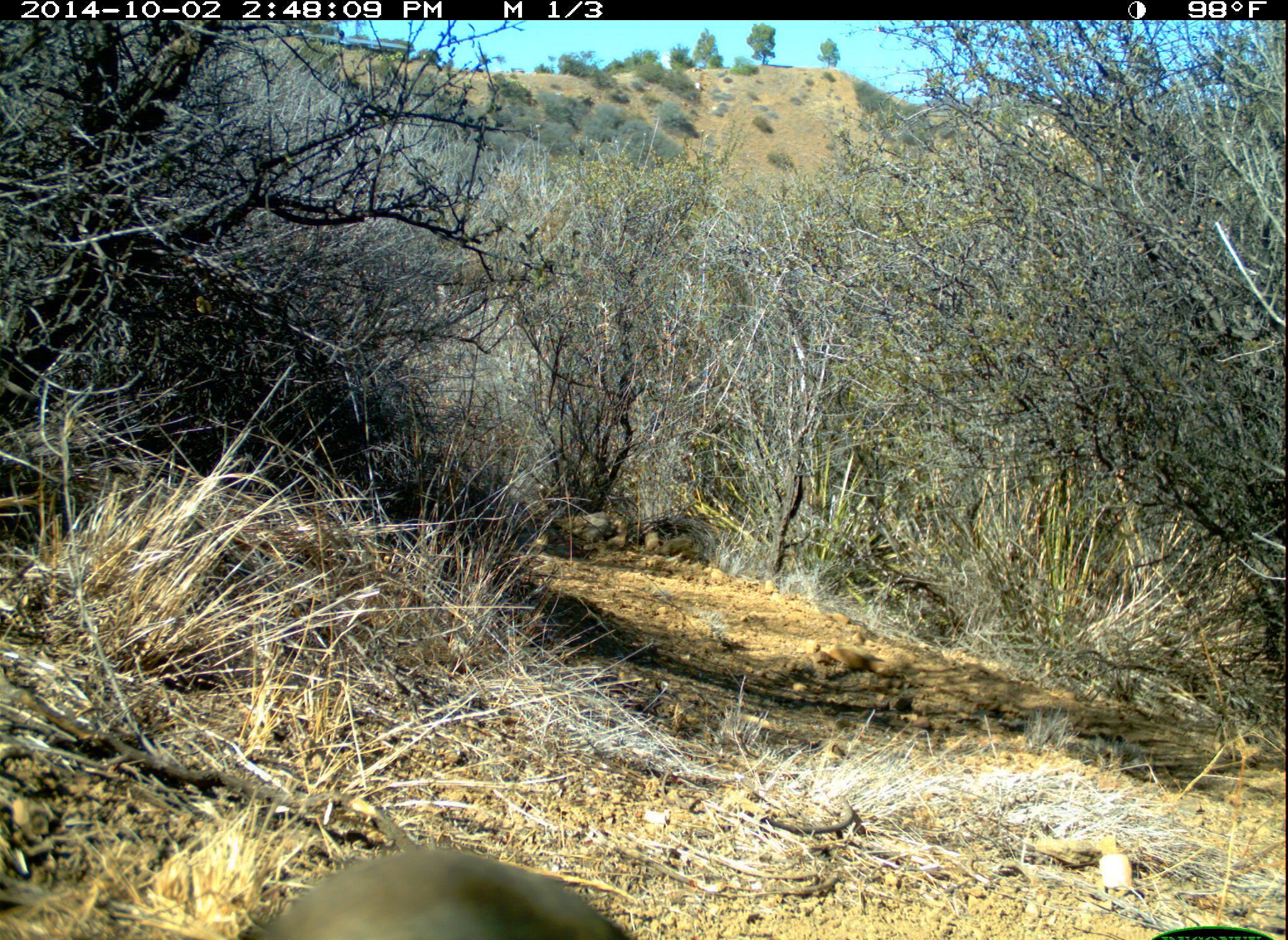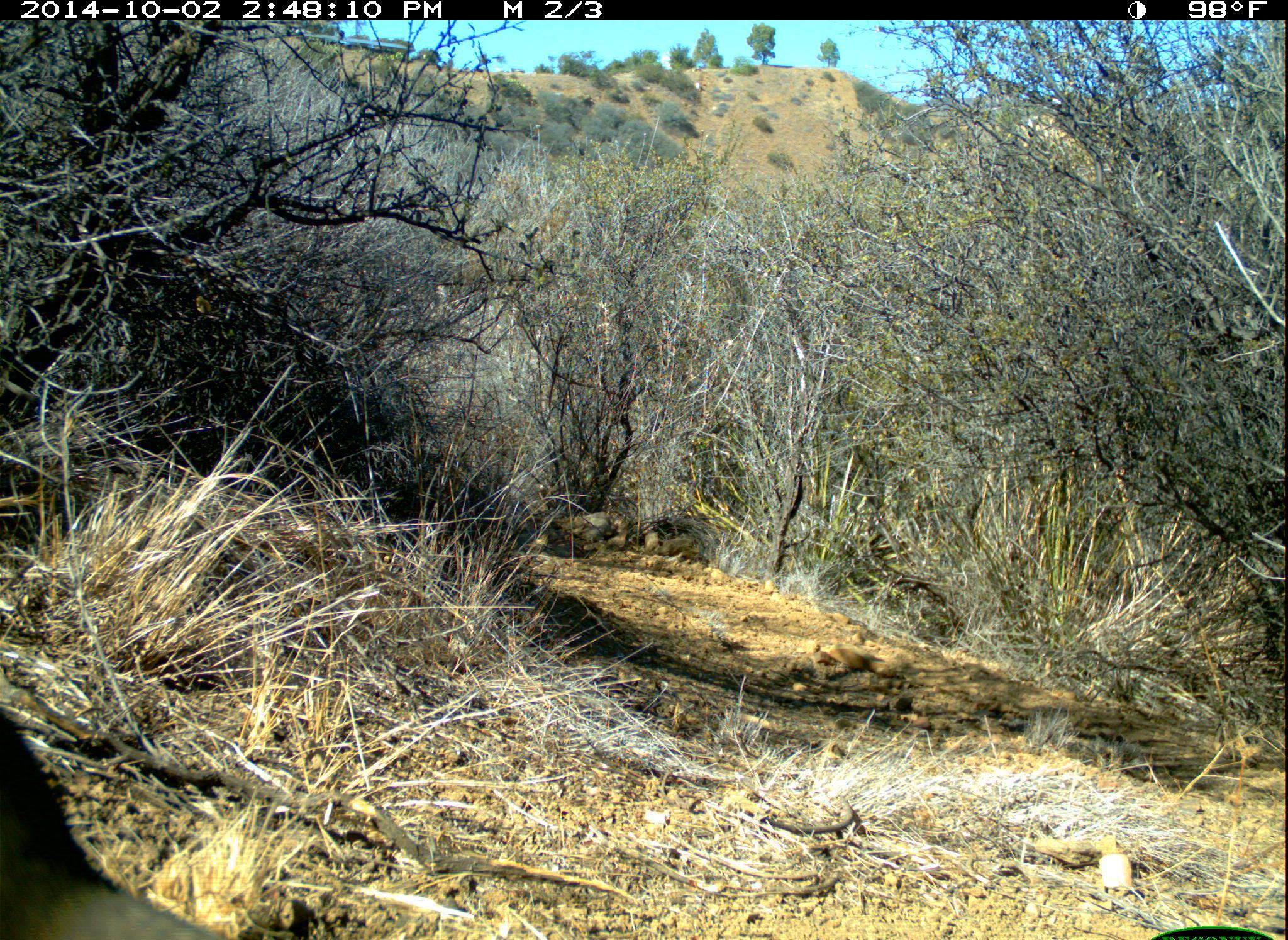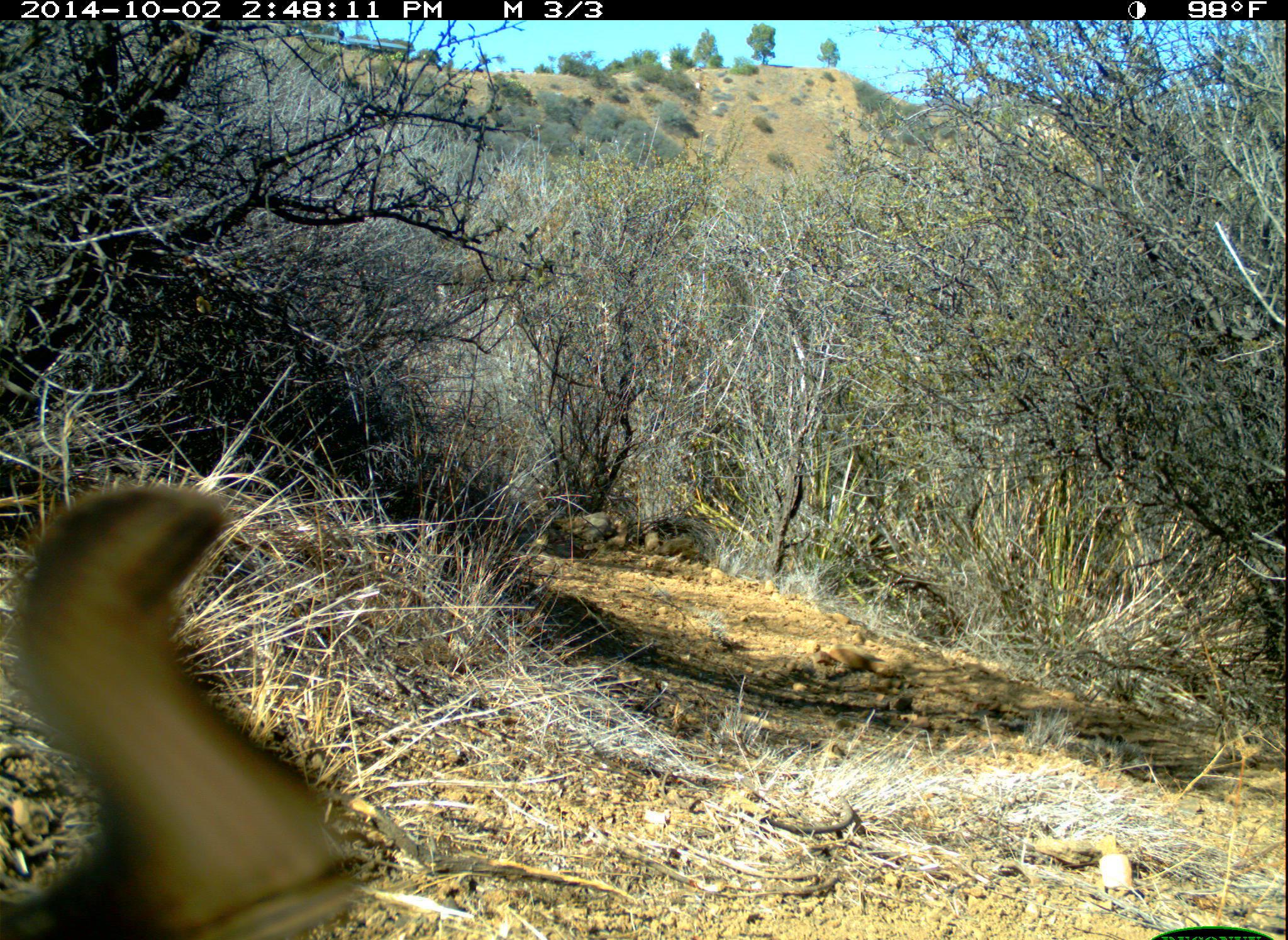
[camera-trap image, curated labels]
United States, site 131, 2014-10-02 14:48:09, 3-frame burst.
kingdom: Animalia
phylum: Chordata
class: Aves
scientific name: Aves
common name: bird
Bird (Aves).